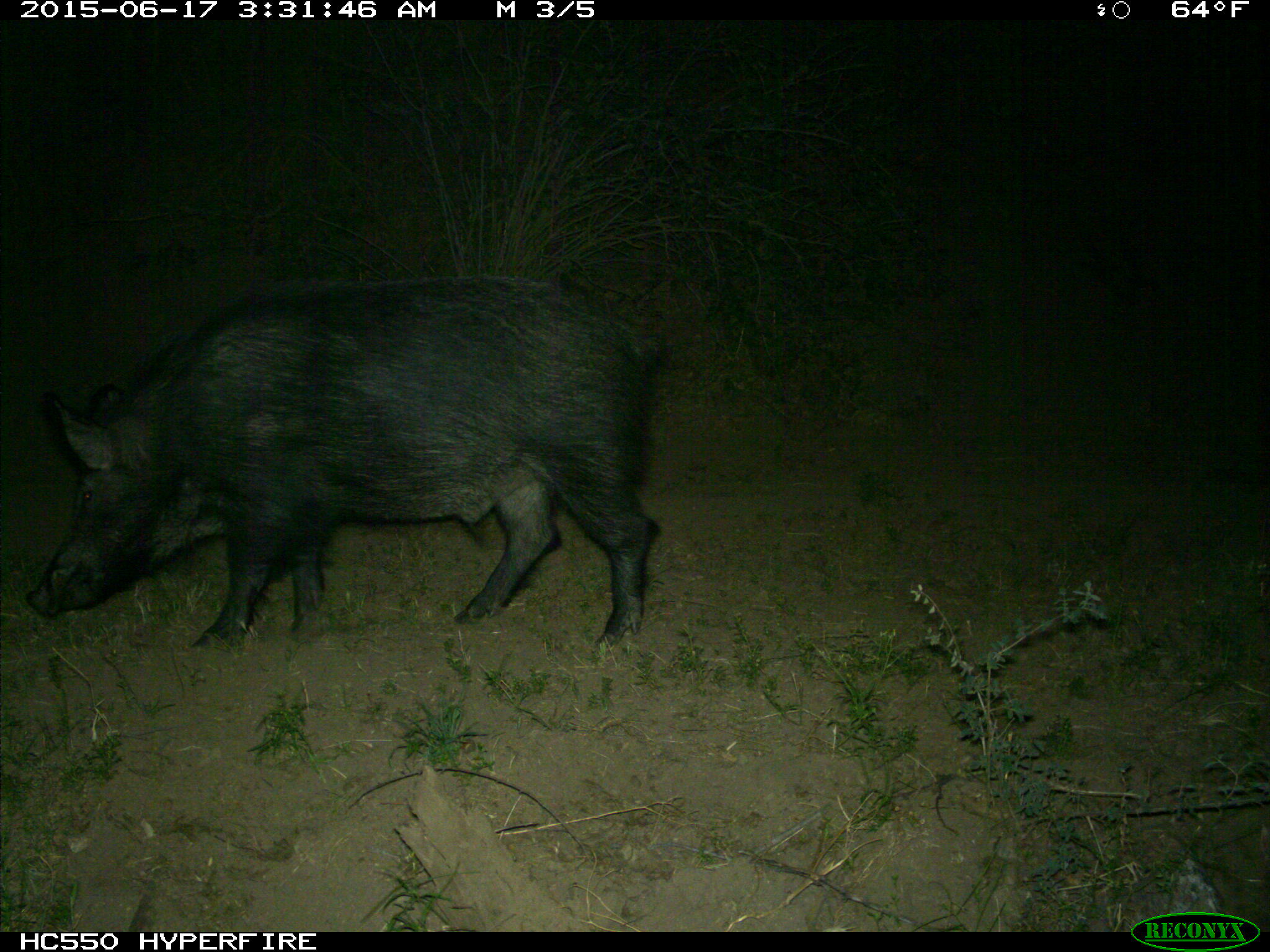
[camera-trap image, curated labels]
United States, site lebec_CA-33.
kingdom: Animalia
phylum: Chordata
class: Mammalia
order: Artiodactyla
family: Suidae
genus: Sus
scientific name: Sus scrofa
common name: wild boar